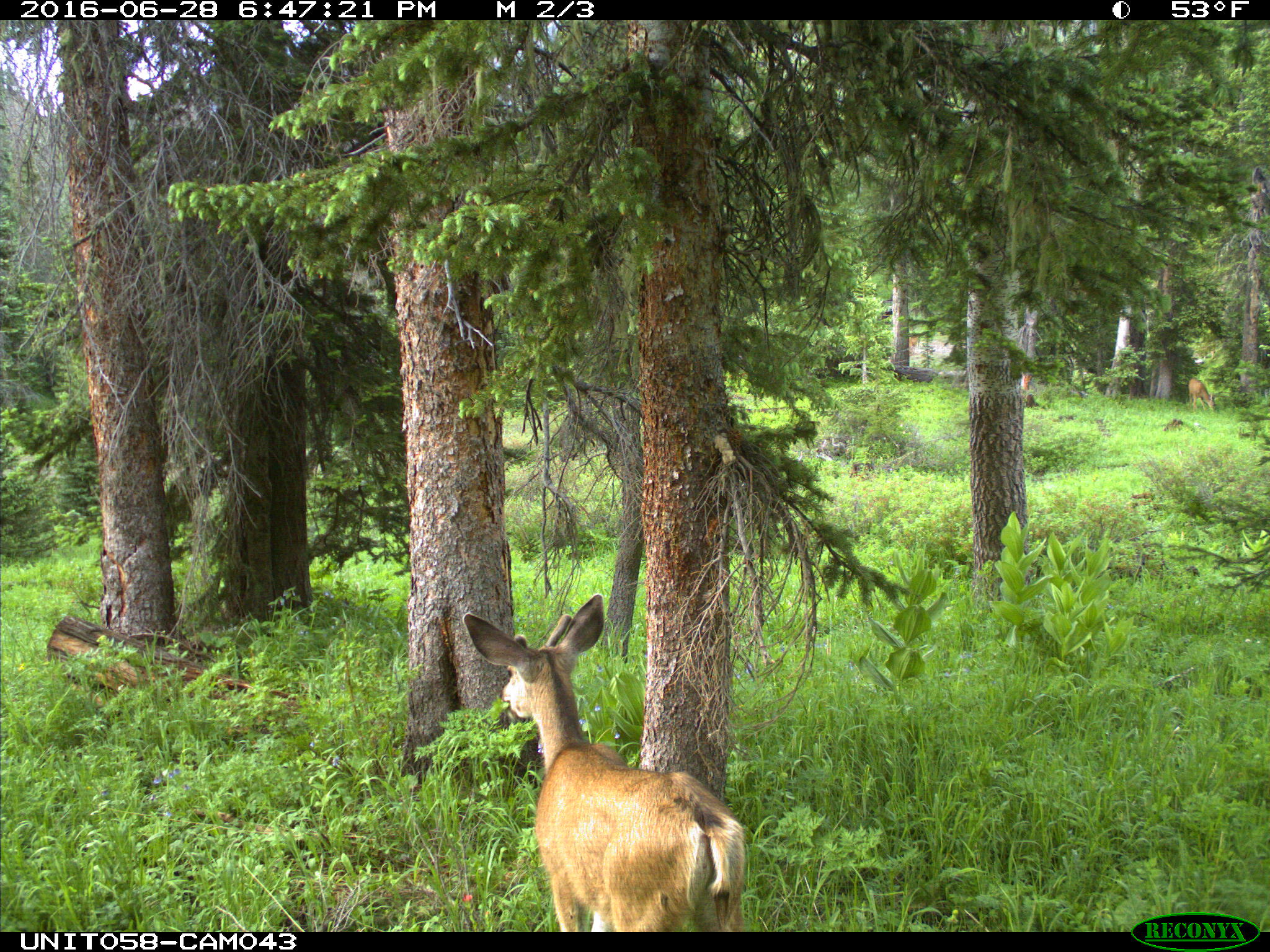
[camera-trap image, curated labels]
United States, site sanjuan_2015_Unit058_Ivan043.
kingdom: Animalia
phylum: Chordata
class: Mammalia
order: Artiodactyla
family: Cervidae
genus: Odocoileus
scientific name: Odocoileus hemionus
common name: mule deer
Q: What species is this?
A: Odocoileus hemionus (mule deer).